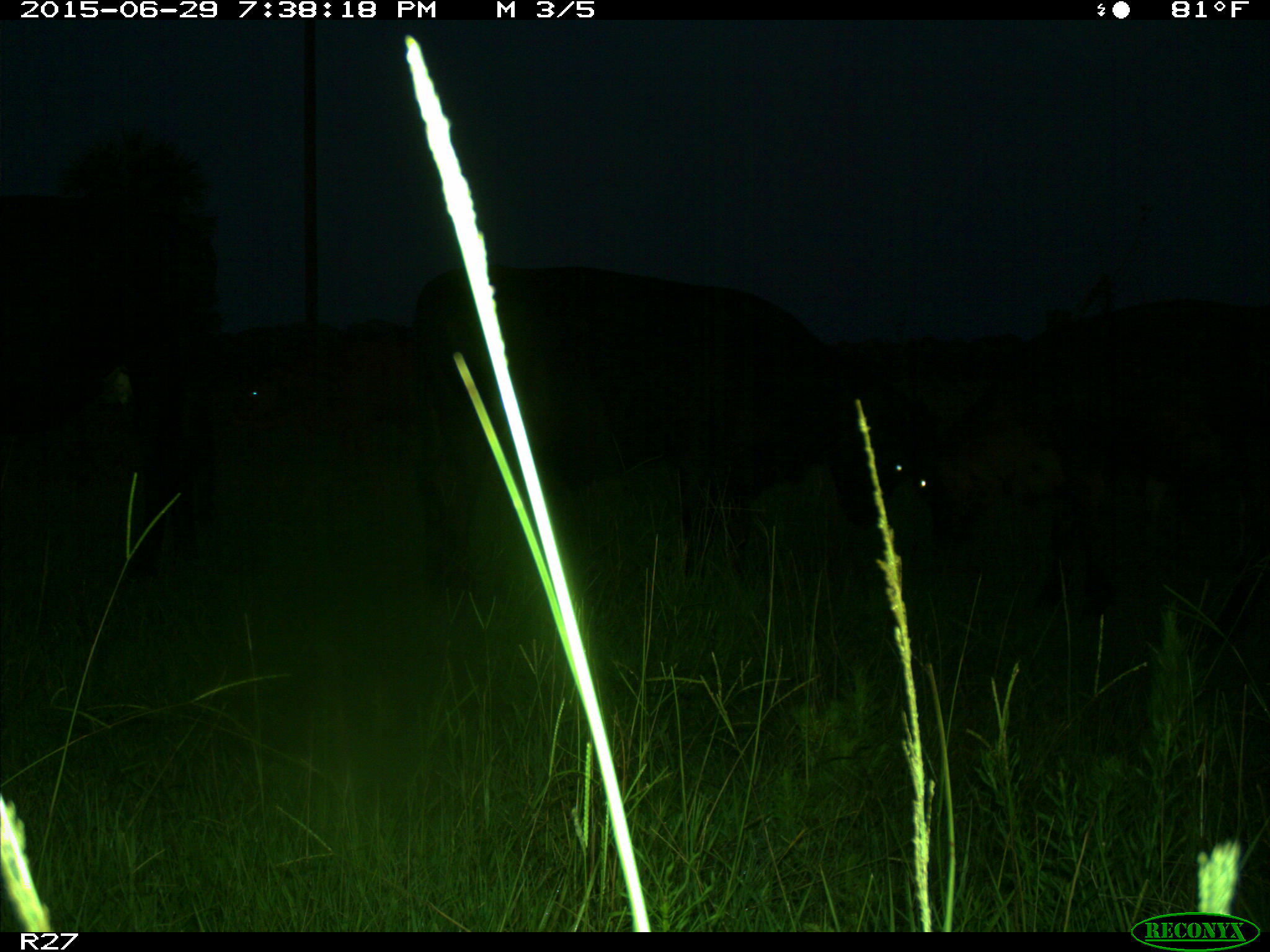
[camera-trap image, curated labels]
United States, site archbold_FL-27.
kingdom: Animalia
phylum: Chordata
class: Mammalia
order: Artiodactyla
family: Bovidae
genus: Bos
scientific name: Bos taurus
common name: domestic cow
Bos taurus (domestic cow).